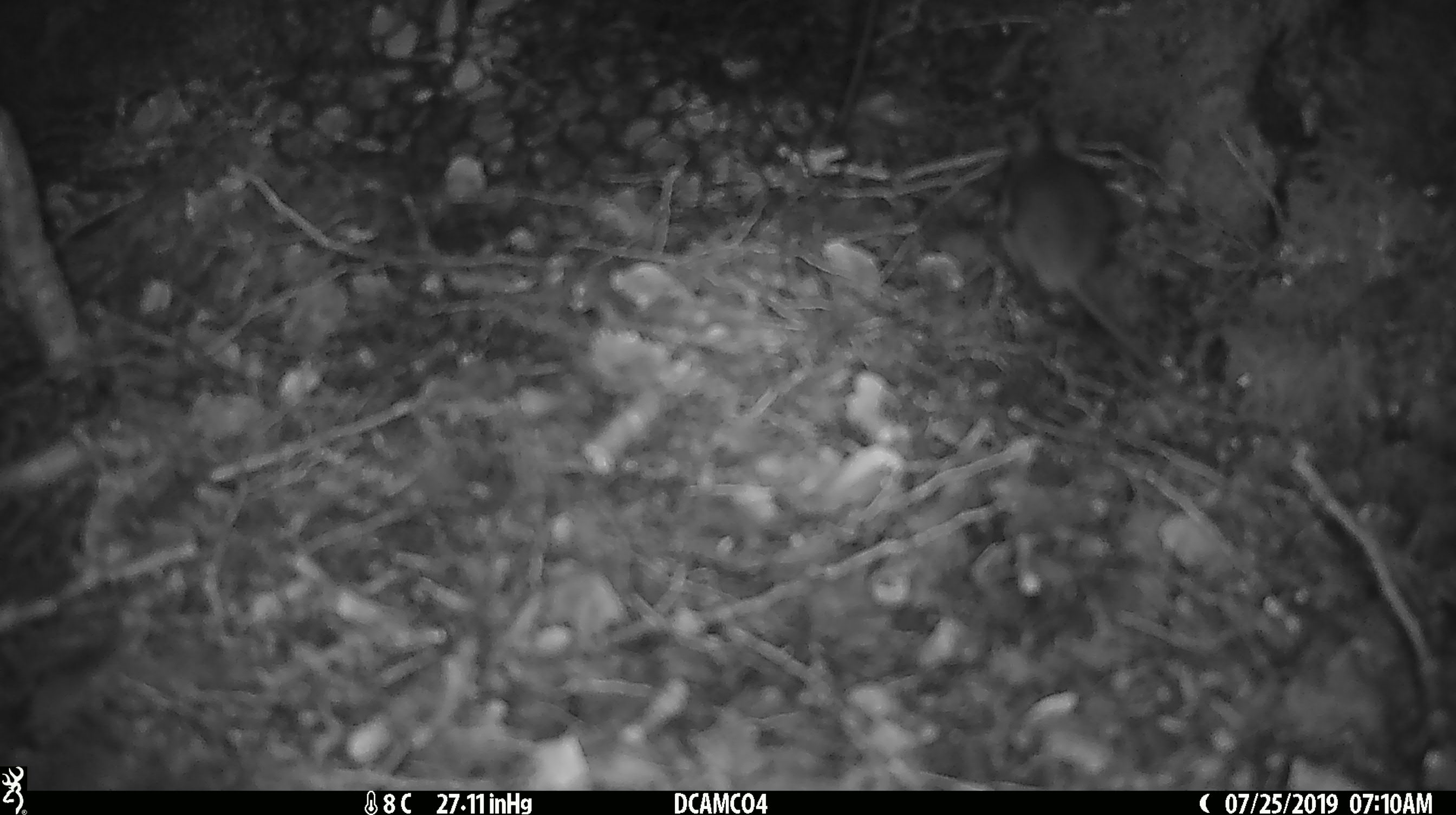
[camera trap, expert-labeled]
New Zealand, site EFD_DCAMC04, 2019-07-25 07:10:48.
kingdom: Animalia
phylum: Chordata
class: Mammalia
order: Rodentia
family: Muridae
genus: Mus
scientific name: Mus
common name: mouse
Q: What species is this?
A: Mouse (Mus).